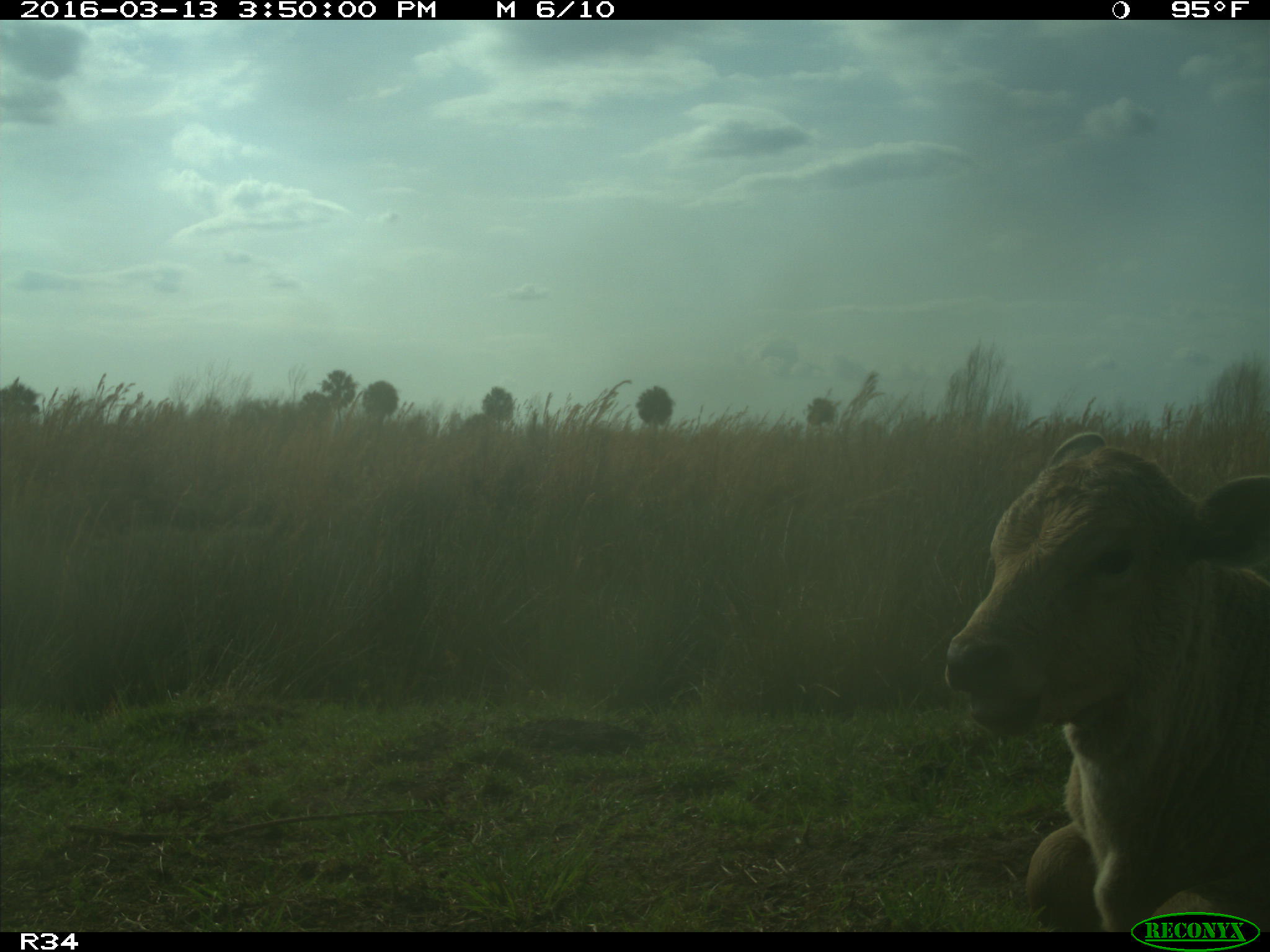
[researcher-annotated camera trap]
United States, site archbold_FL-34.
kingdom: Animalia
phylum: Chordata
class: Mammalia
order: Artiodactyla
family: Bovidae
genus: Bos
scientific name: Bos taurus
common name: domestic cow